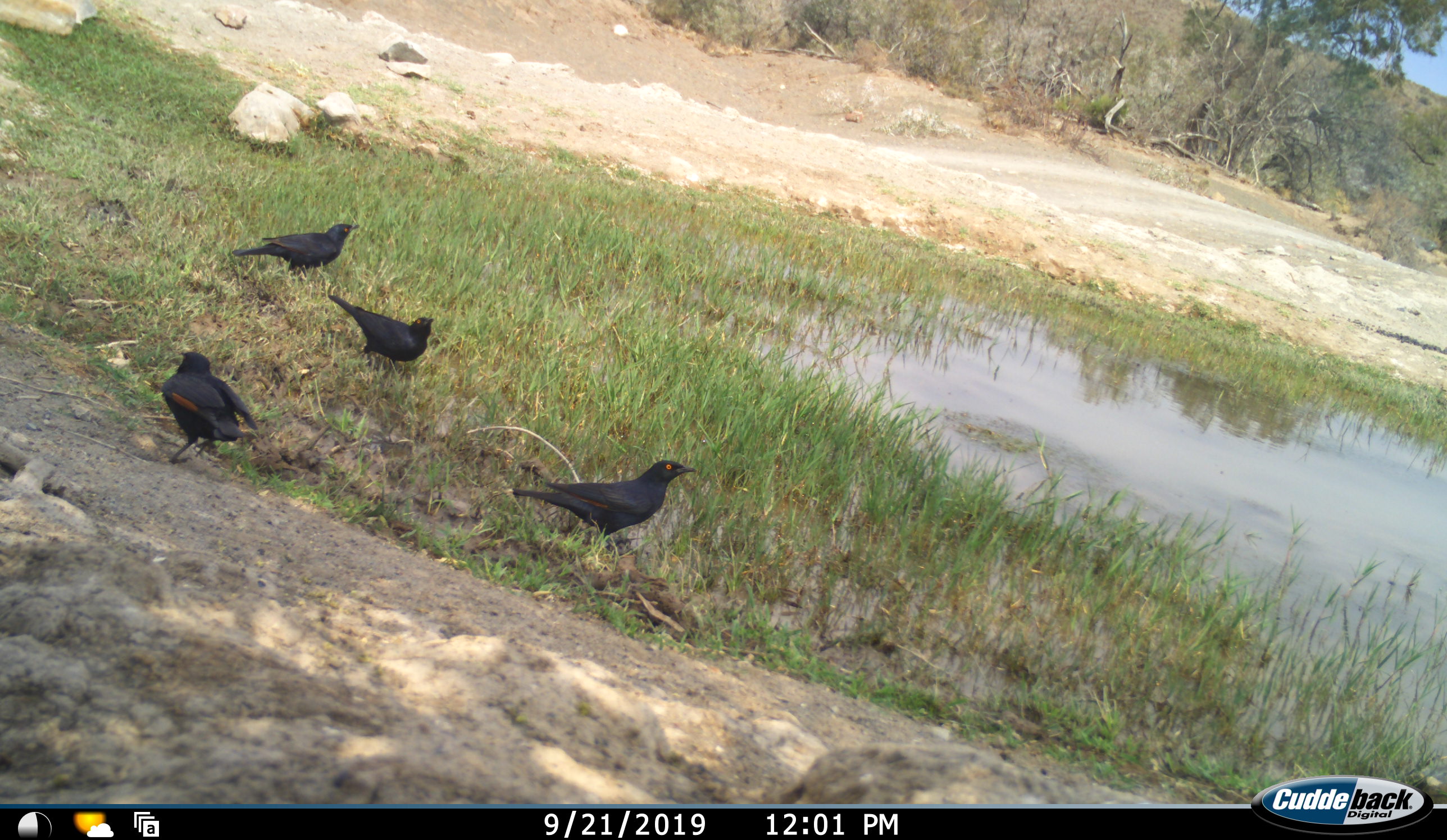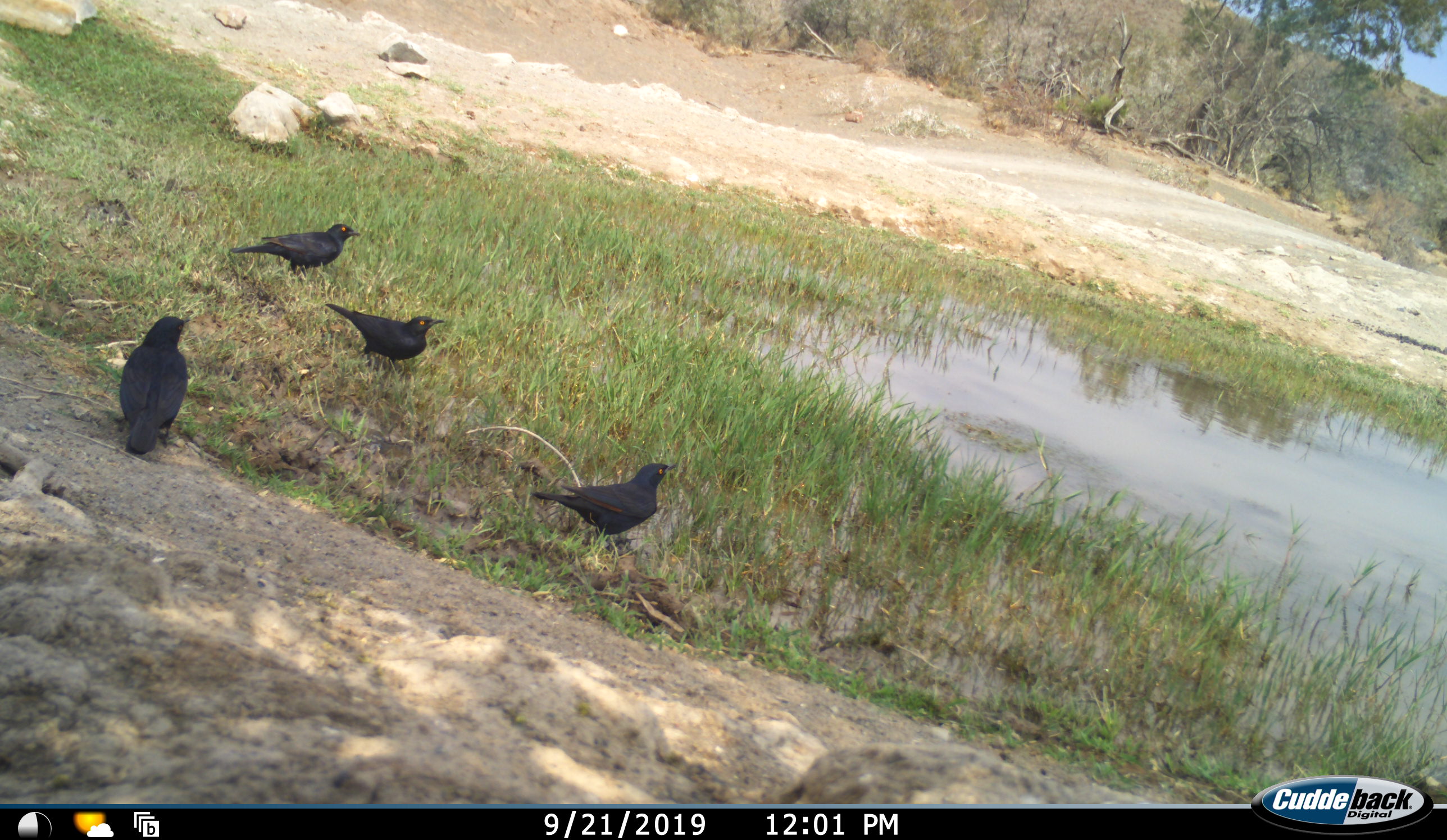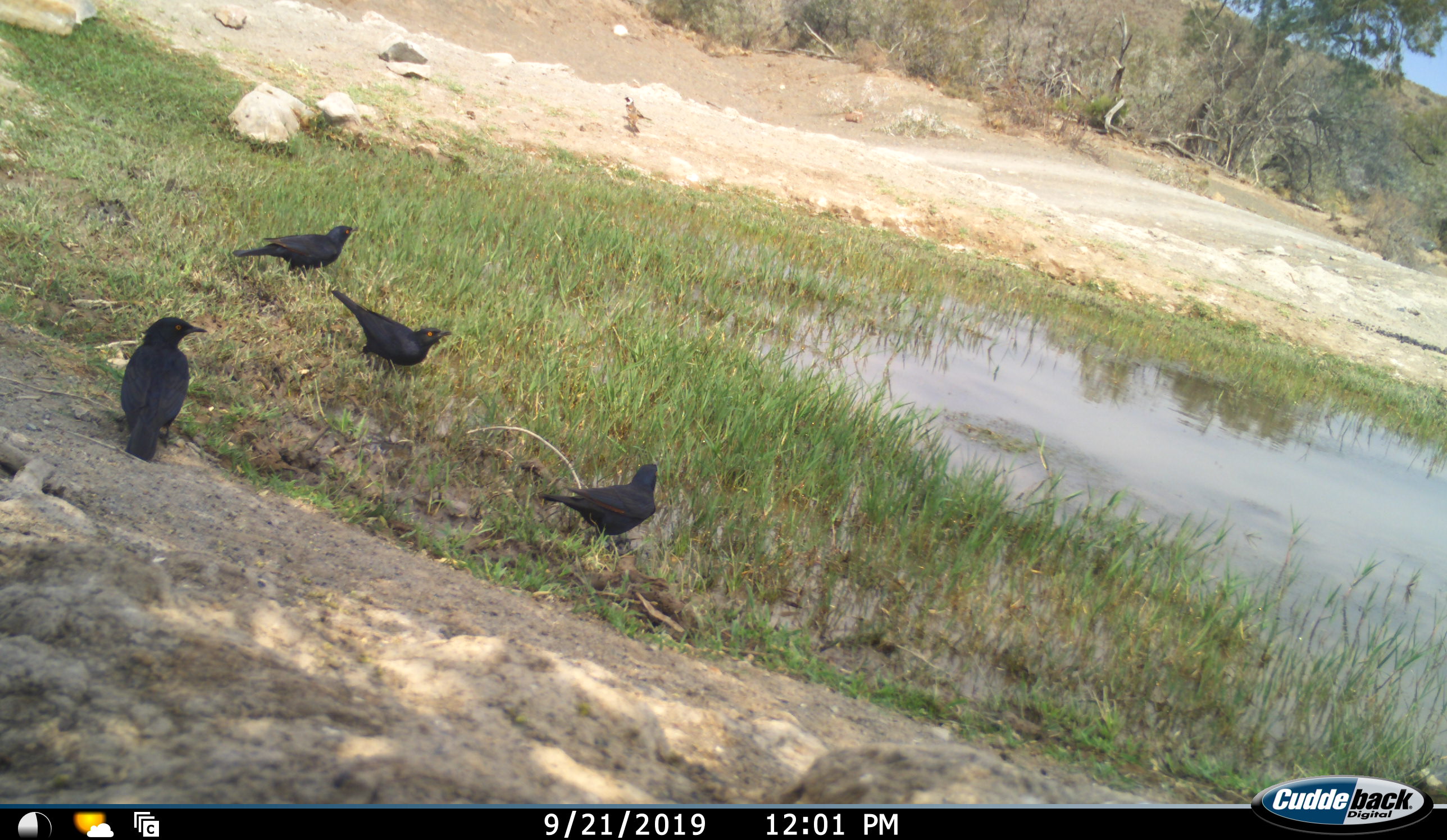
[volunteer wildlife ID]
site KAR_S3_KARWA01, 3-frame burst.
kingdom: Animalia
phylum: Chordata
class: Aves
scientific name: Aves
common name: bird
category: birdother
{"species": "birdother (bird) (Aves)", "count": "5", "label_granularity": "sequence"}